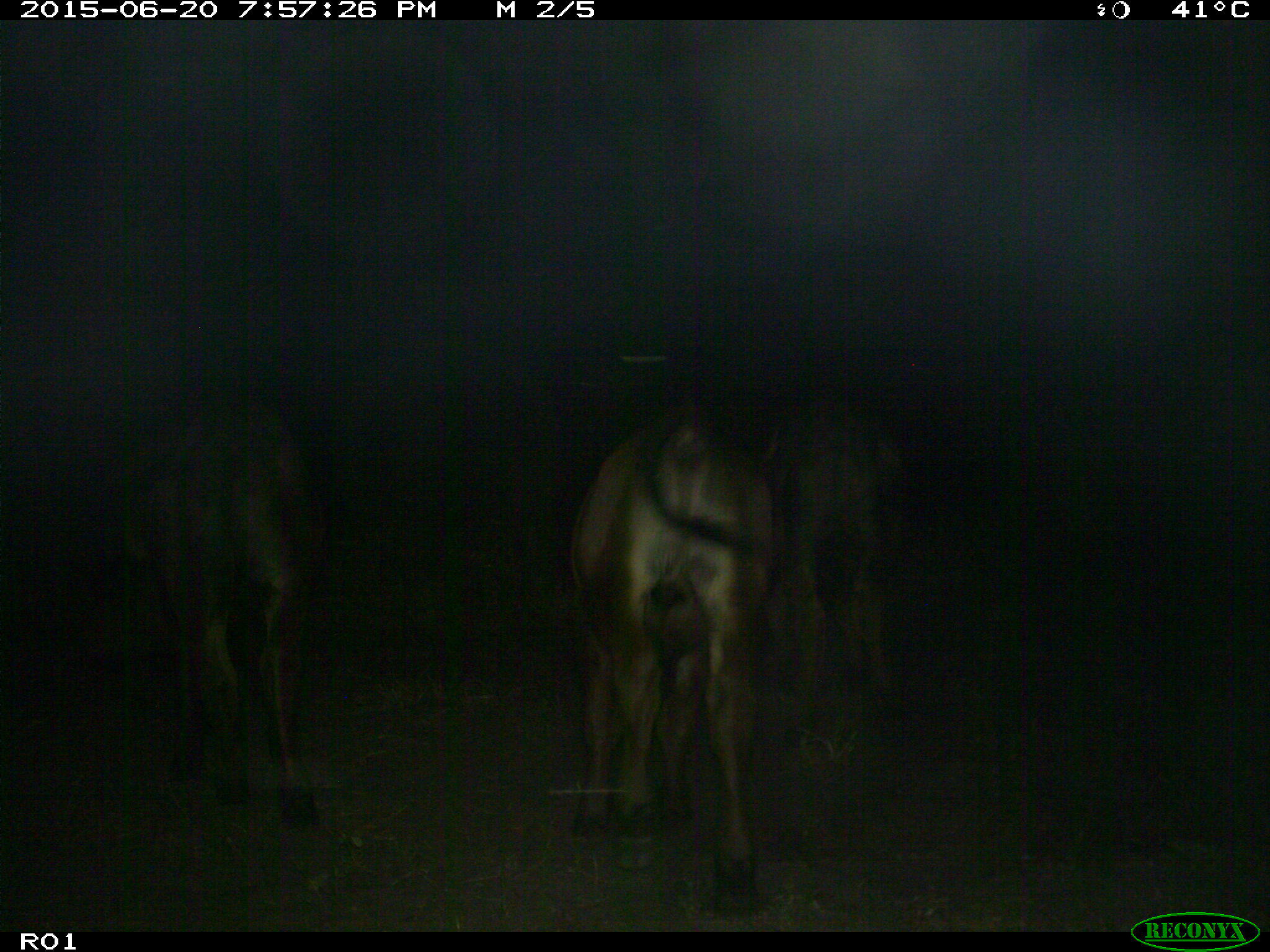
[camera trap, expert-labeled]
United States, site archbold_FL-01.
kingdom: Animalia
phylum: Chordata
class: Mammalia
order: Artiodactyla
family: Bovidae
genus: Bos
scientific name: Bos taurus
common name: domestic cow